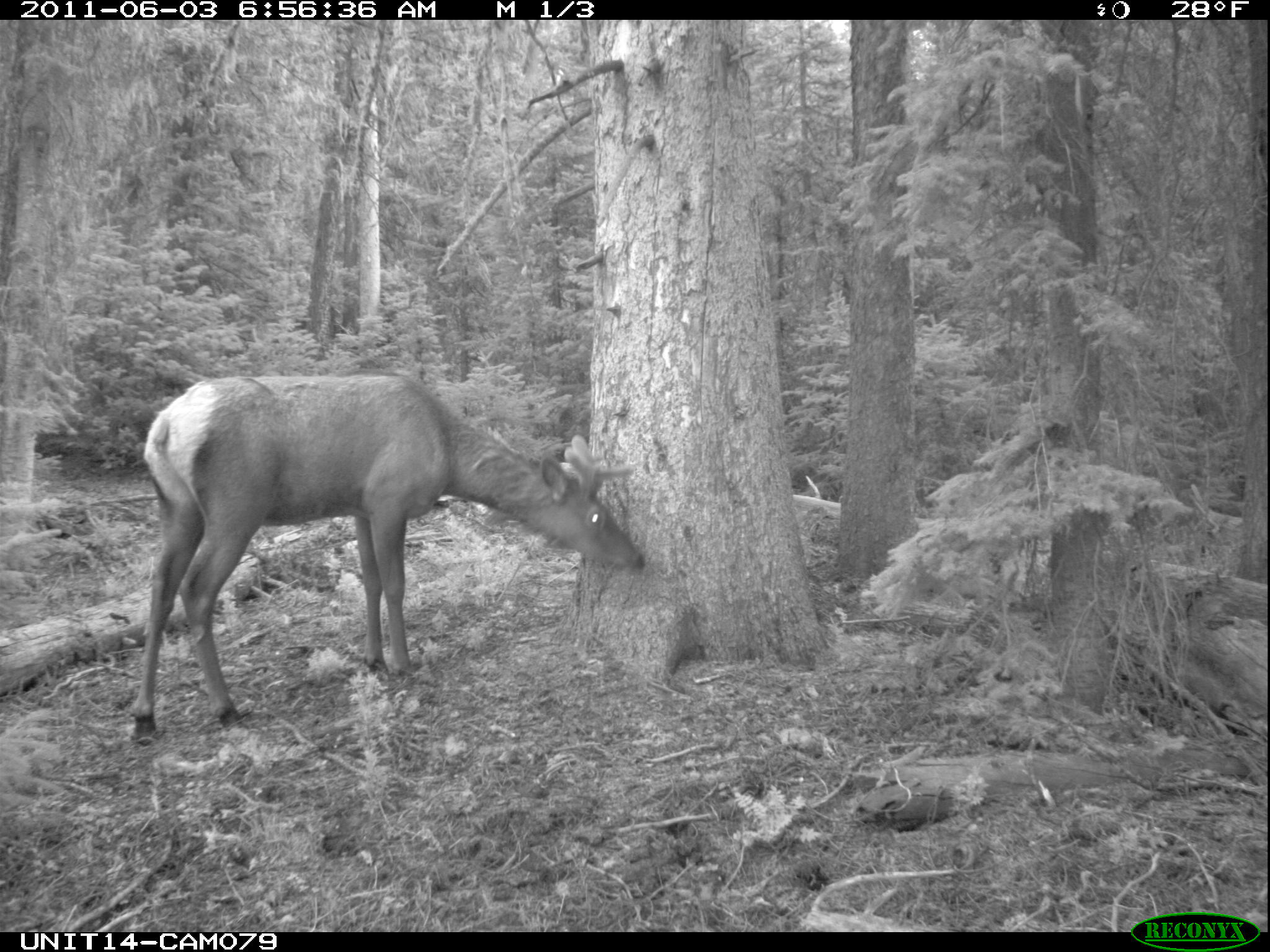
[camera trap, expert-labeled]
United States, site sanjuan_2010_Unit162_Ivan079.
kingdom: Animalia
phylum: Chordata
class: Mammalia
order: Artiodactyla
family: Cervidae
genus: Cervus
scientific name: Cervus elaphus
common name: red deer